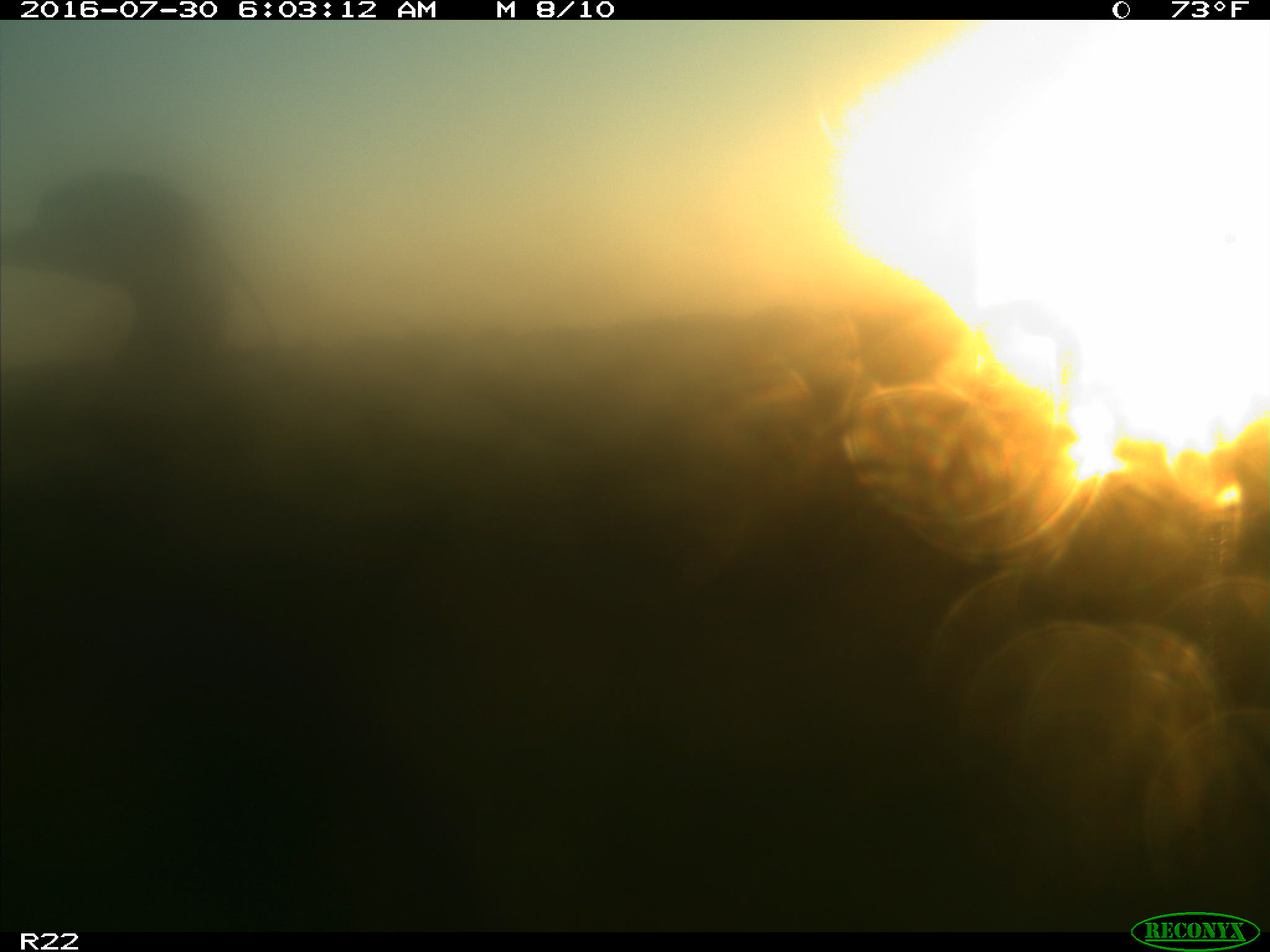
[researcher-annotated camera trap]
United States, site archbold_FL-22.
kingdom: Animalia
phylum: Chordata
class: Aves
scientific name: Aves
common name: birds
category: unidentified bird